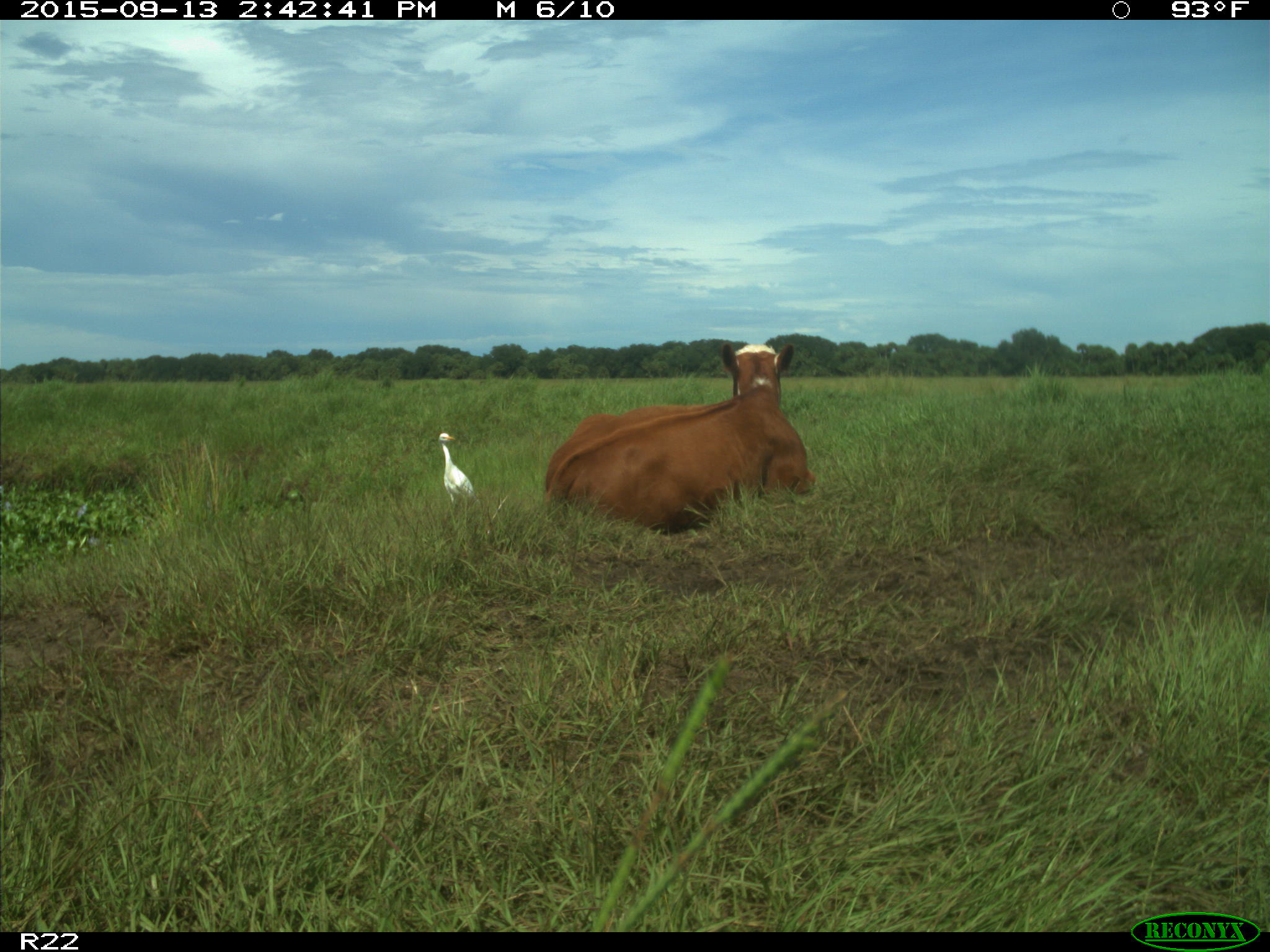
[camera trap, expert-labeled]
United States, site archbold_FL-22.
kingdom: Animalia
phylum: Chordata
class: Mammalia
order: Artiodactyla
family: Bovidae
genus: Bos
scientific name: Bos taurus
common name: domestic cow